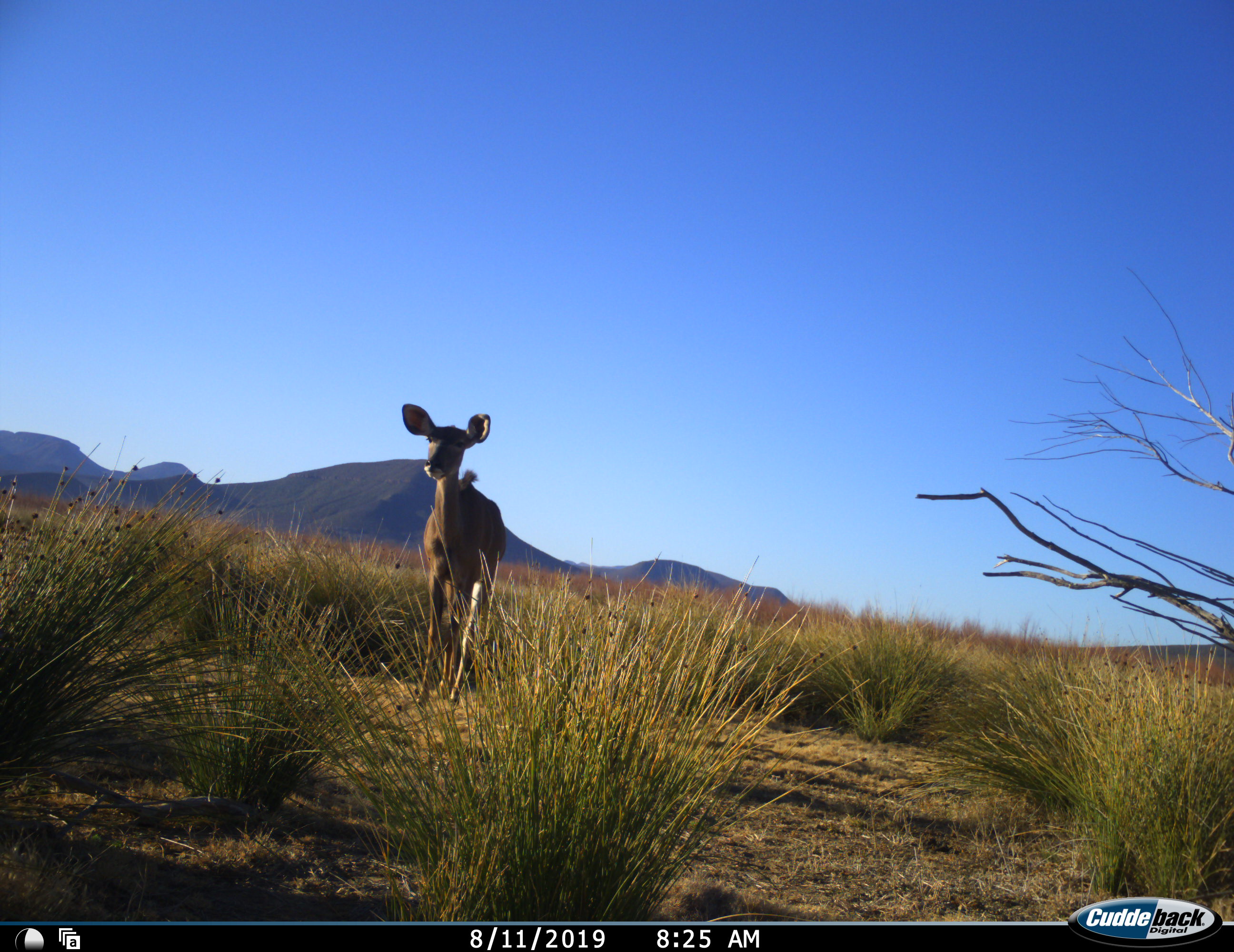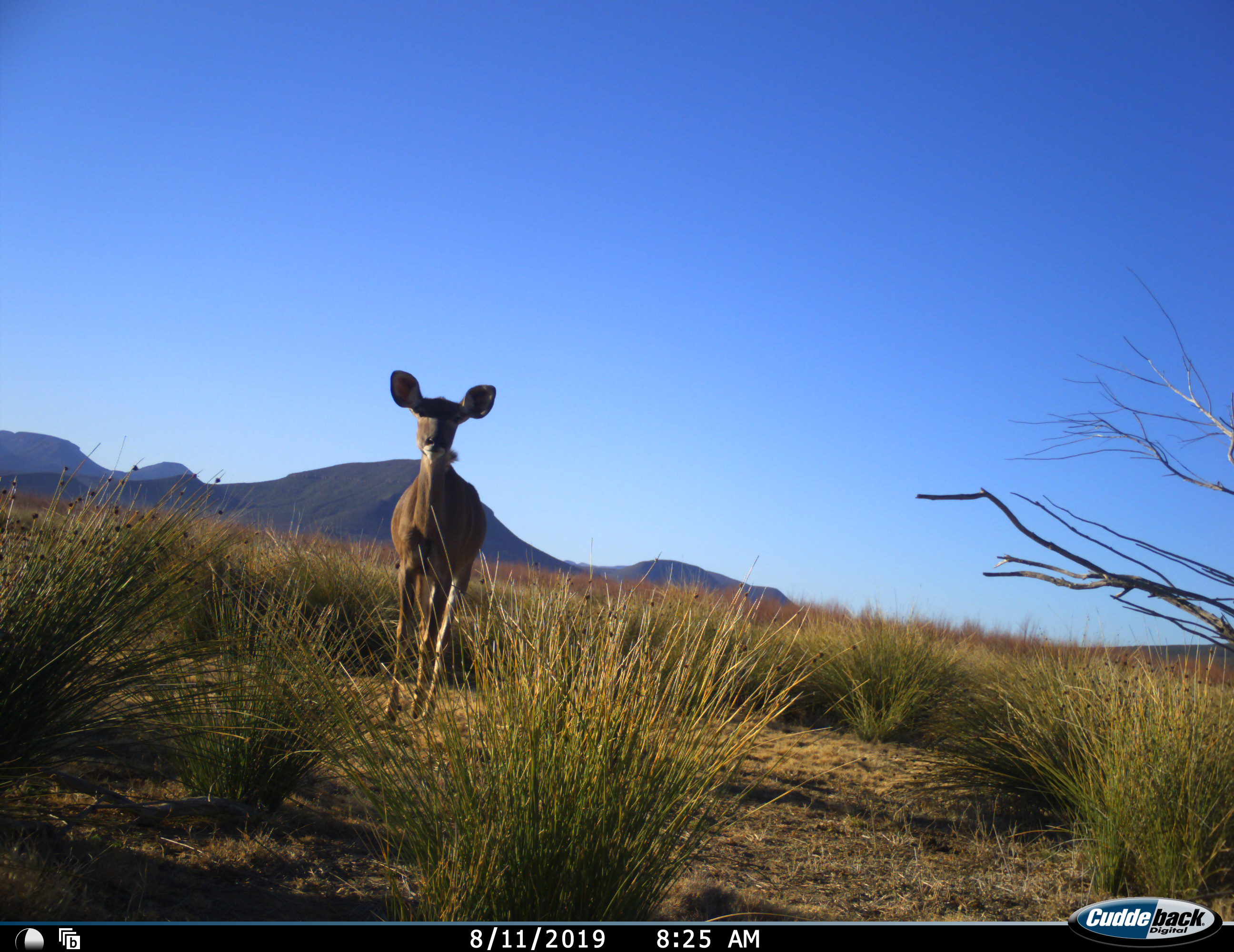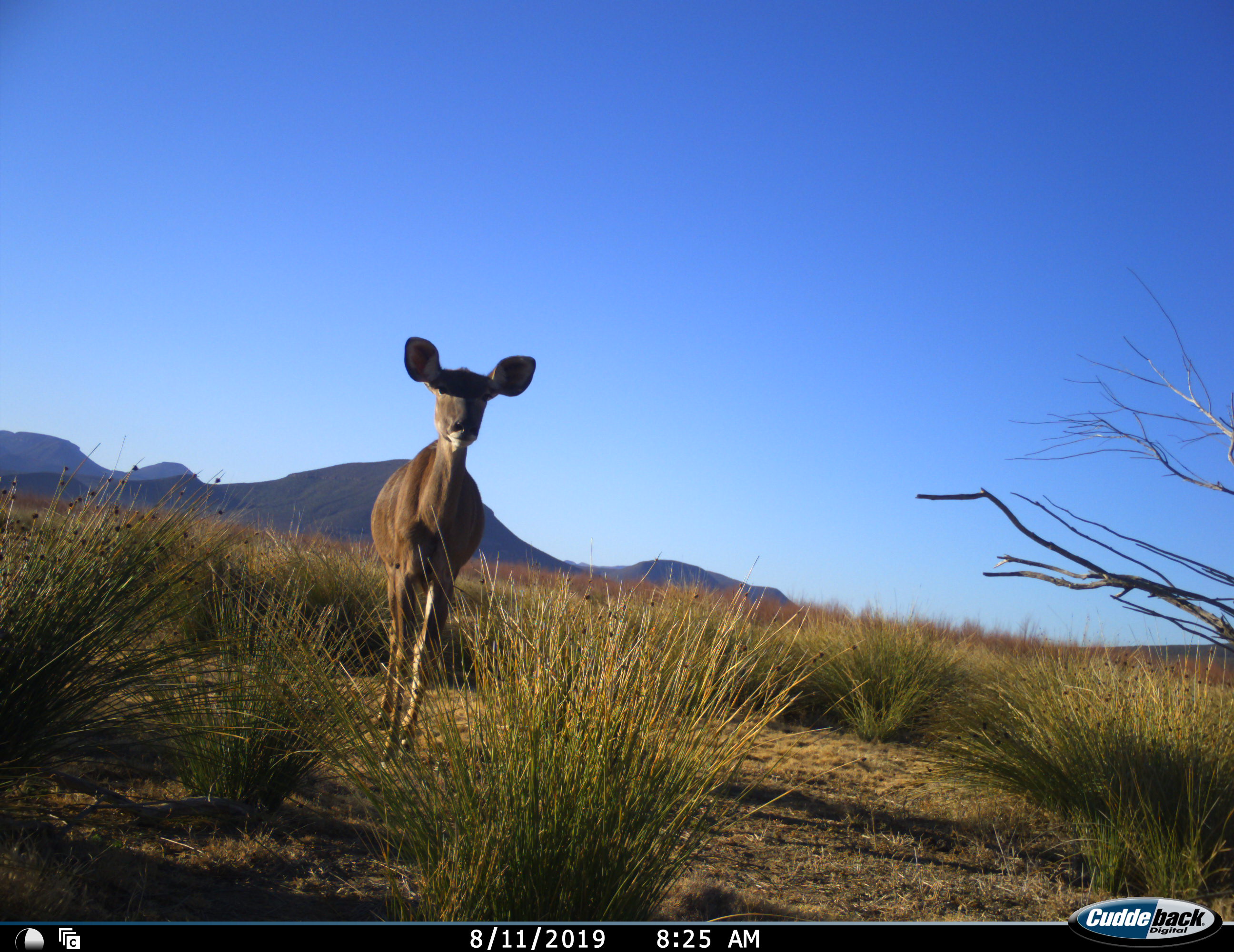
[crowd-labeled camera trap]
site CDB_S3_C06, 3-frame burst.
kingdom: Animalia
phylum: Chordata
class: Mammalia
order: Artiodactyla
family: Bovidae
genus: Tragelaphus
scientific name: Tragelaphus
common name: kudu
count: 1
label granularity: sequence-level